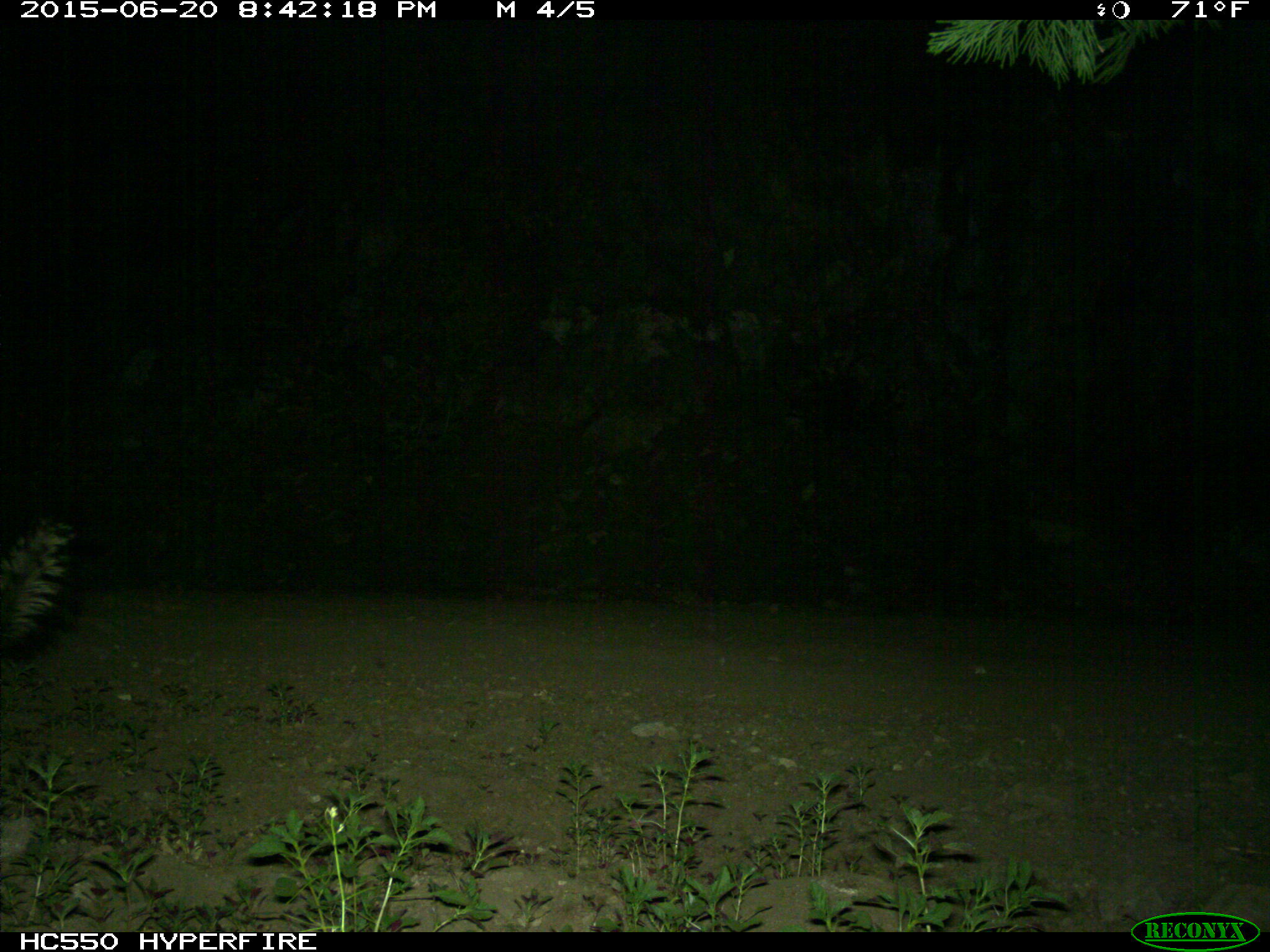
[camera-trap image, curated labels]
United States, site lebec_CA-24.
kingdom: Animalia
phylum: Chordata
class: Mammalia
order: Carnivora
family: Mephitidae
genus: Mephitis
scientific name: Mephitis mephitis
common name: striped skunk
Mephitis mephitis (striped skunk).